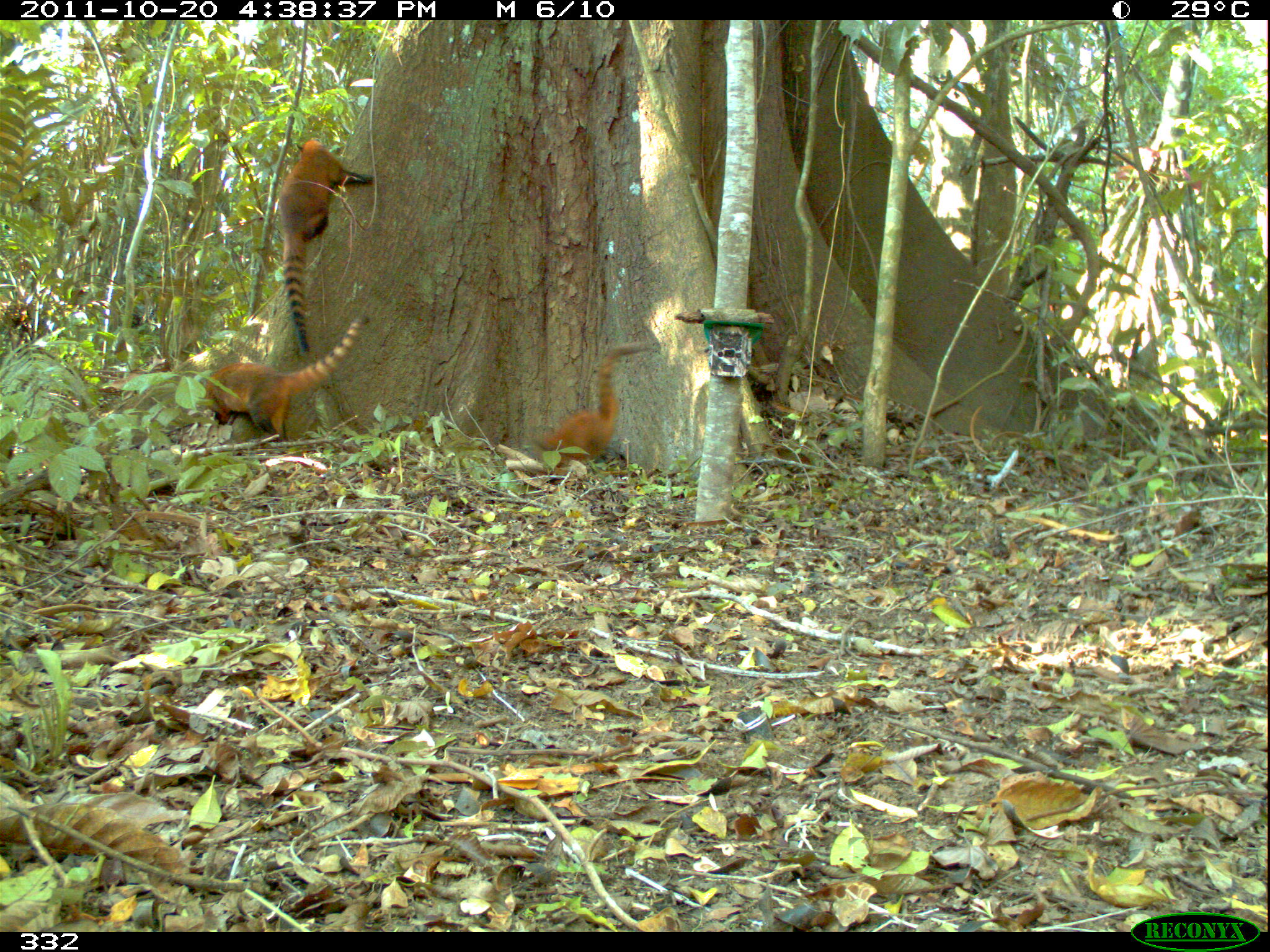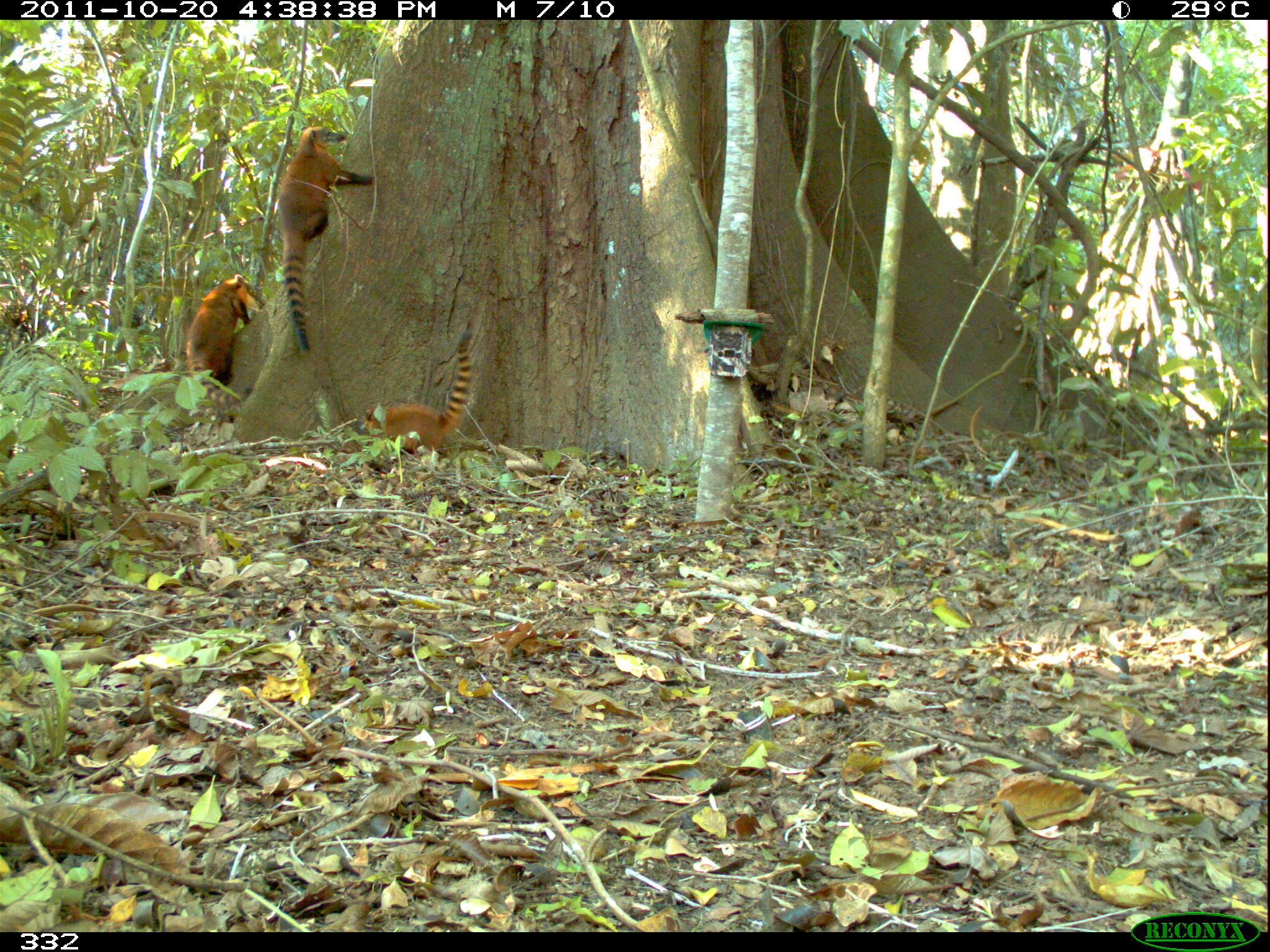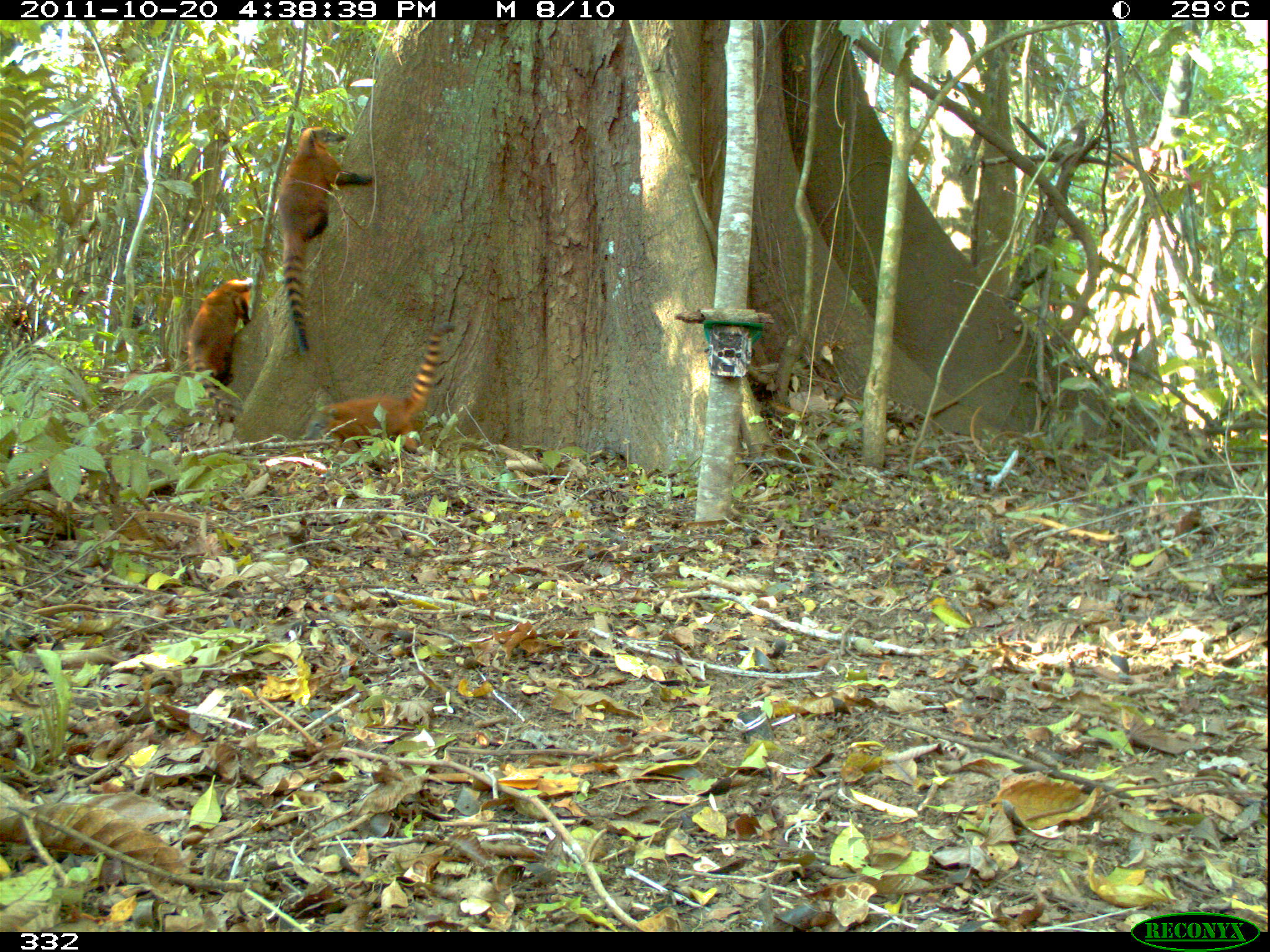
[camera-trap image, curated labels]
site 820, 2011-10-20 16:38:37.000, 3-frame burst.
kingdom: Animalia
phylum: Chordata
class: Mammalia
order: Carnivora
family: Procyonidae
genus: Nasua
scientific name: Nasua nasua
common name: south american coati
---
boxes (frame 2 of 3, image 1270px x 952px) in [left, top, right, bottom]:
nasua nasua: [265, 123, 376, 353]; [351, 318, 475, 459]; [180, 271, 264, 408]